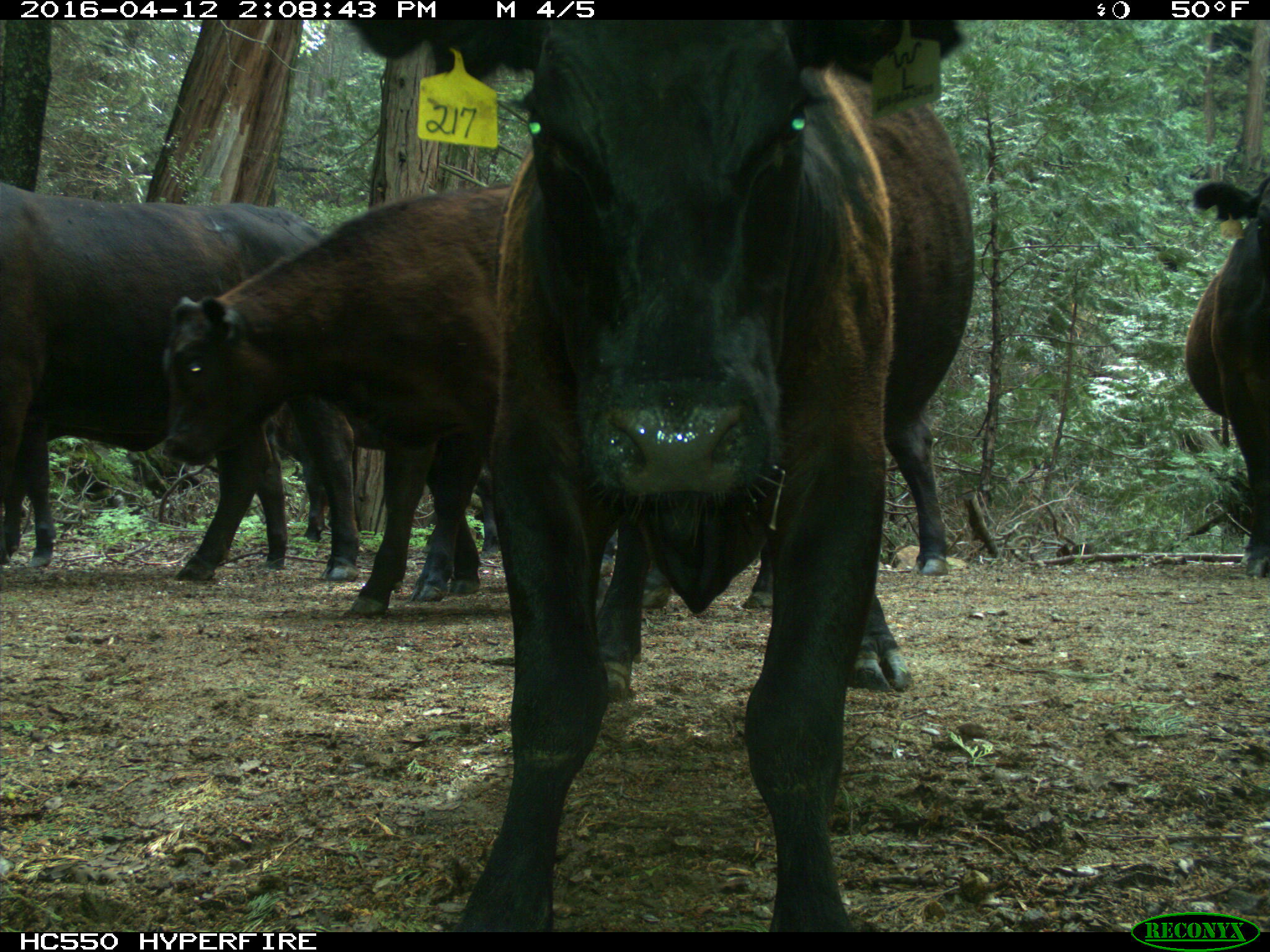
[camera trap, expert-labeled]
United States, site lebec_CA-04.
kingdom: Animalia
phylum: Chordata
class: Mammalia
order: Artiodactyla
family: Bovidae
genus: Bos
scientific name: Bos taurus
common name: domestic cow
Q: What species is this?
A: Bos taurus (domestic cow).